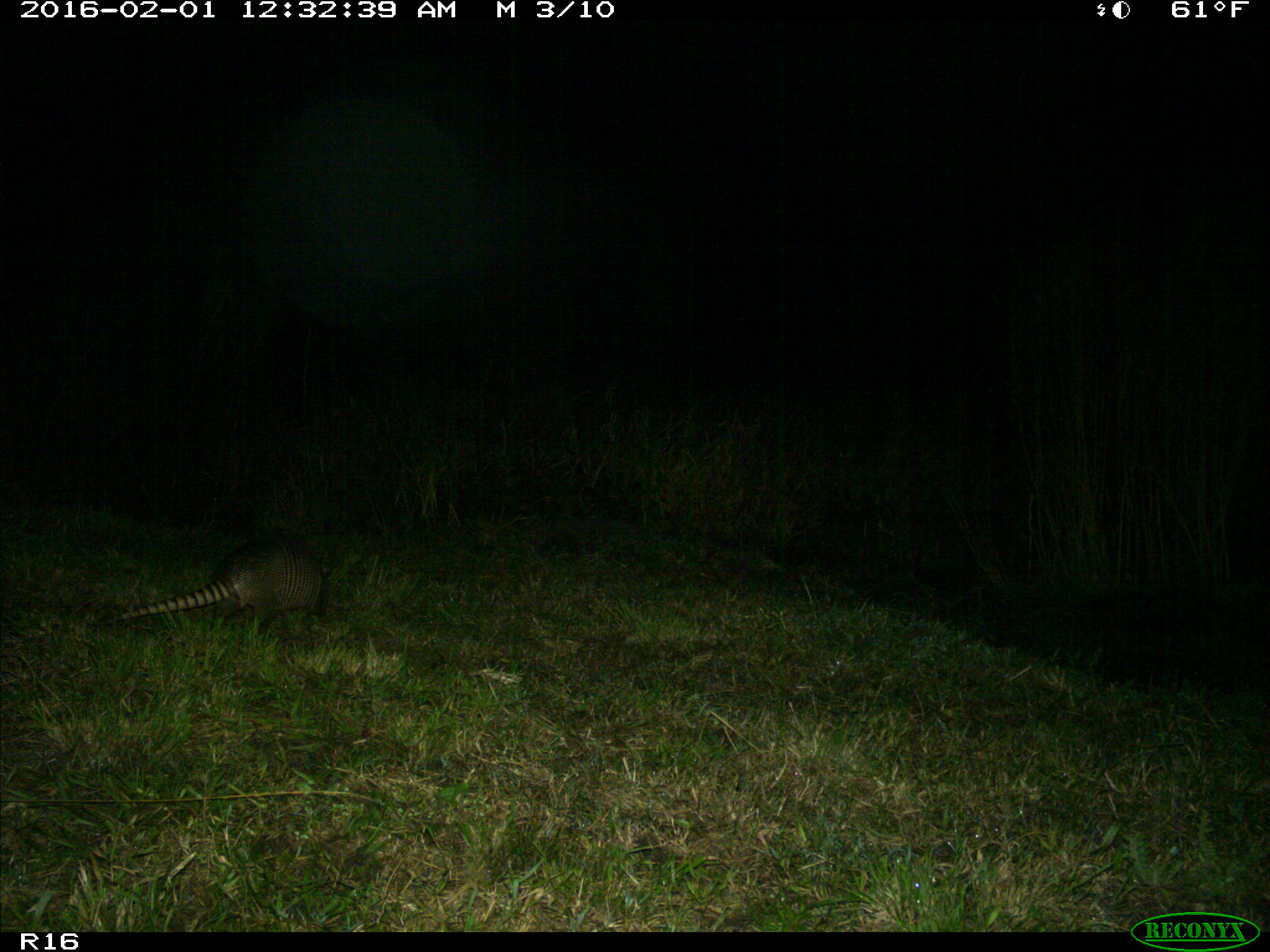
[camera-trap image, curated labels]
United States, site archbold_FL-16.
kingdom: Animalia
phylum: Chordata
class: Mammalia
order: Cingulata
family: Dasypodidae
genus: Dasypus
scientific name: Dasypus novemcinctus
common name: nine-banded armadillo